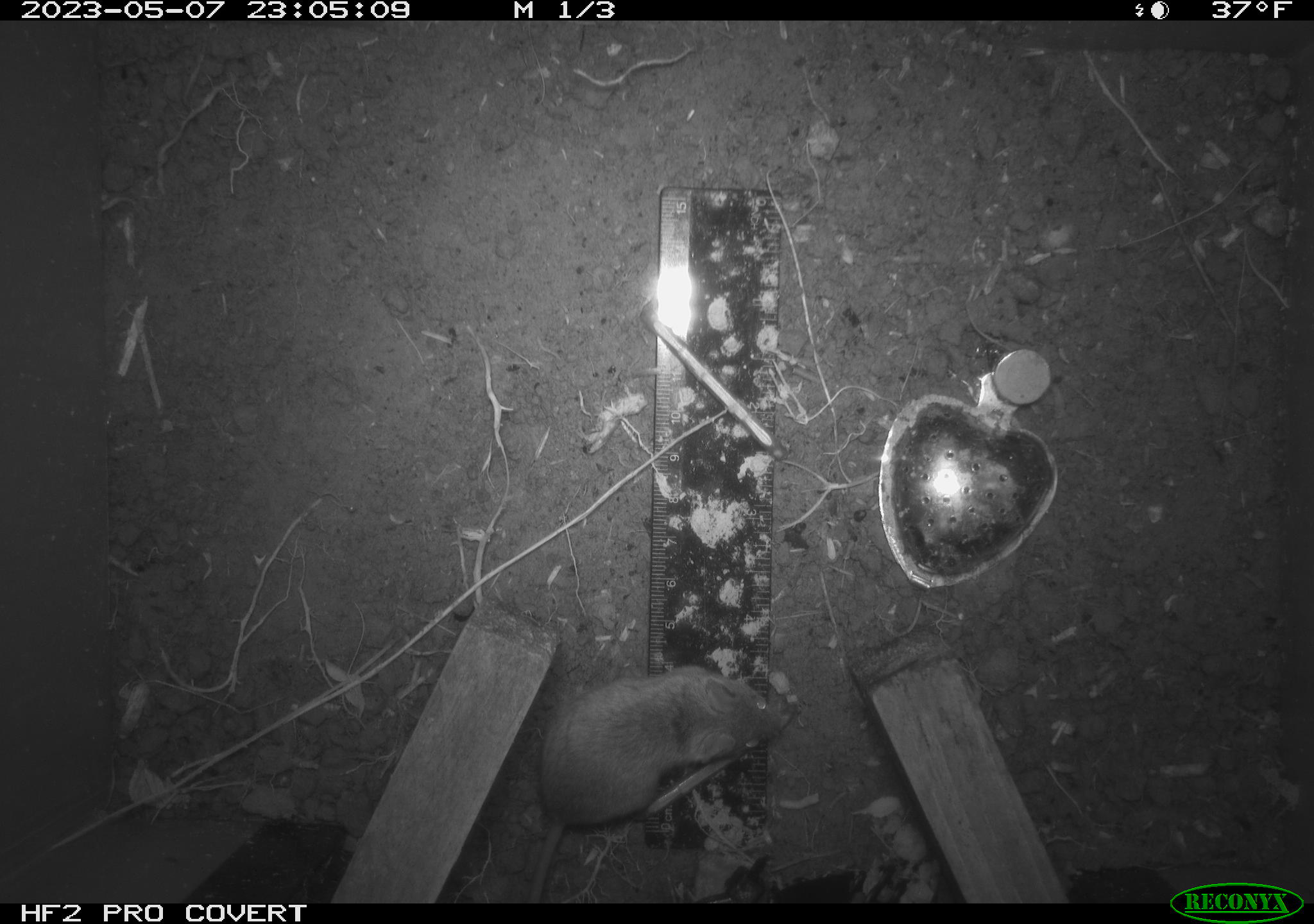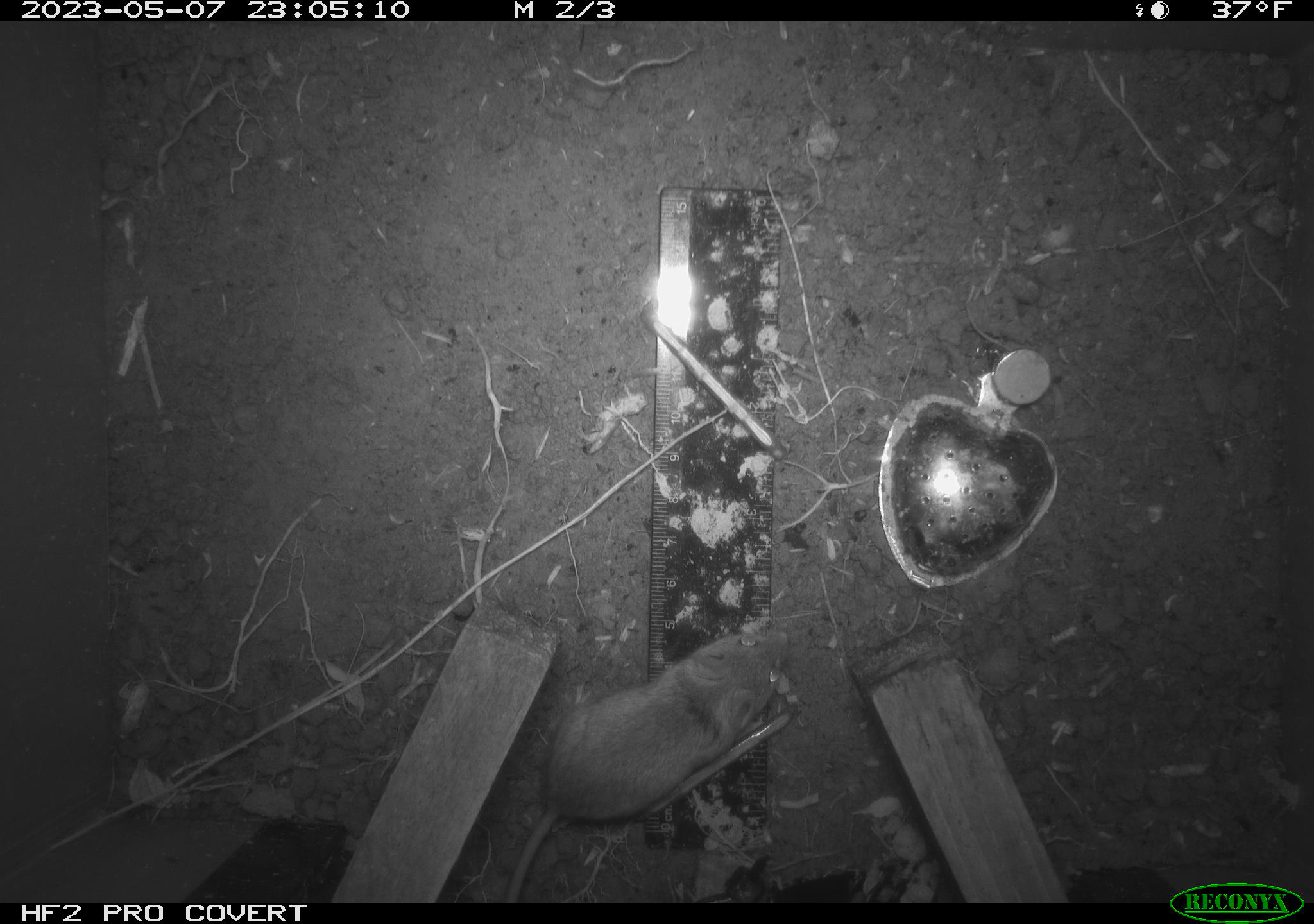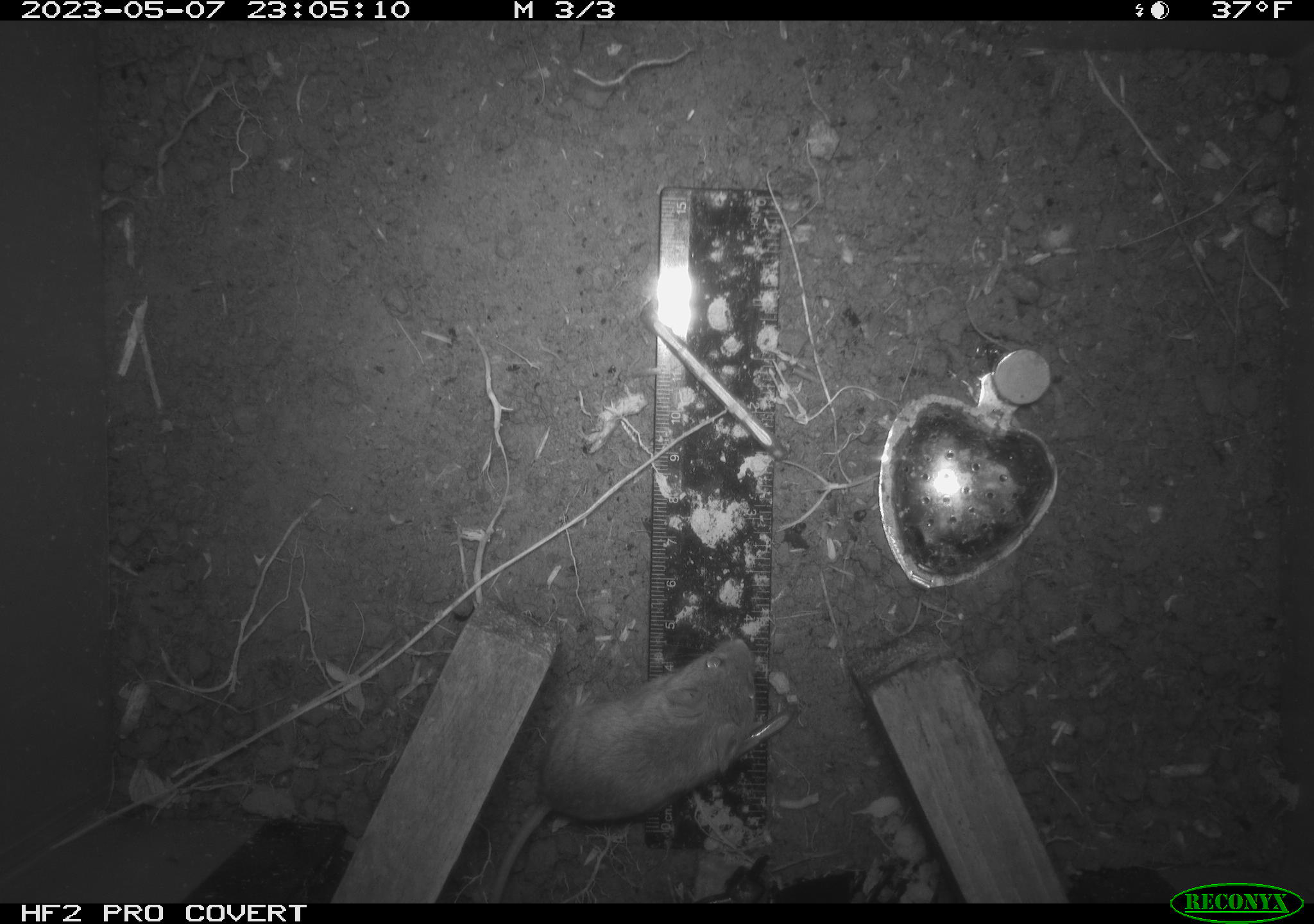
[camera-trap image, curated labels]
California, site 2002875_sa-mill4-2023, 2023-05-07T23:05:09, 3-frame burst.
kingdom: Animalia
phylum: Chordata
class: Mammalia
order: Rodentia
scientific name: Rodentia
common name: mouse species